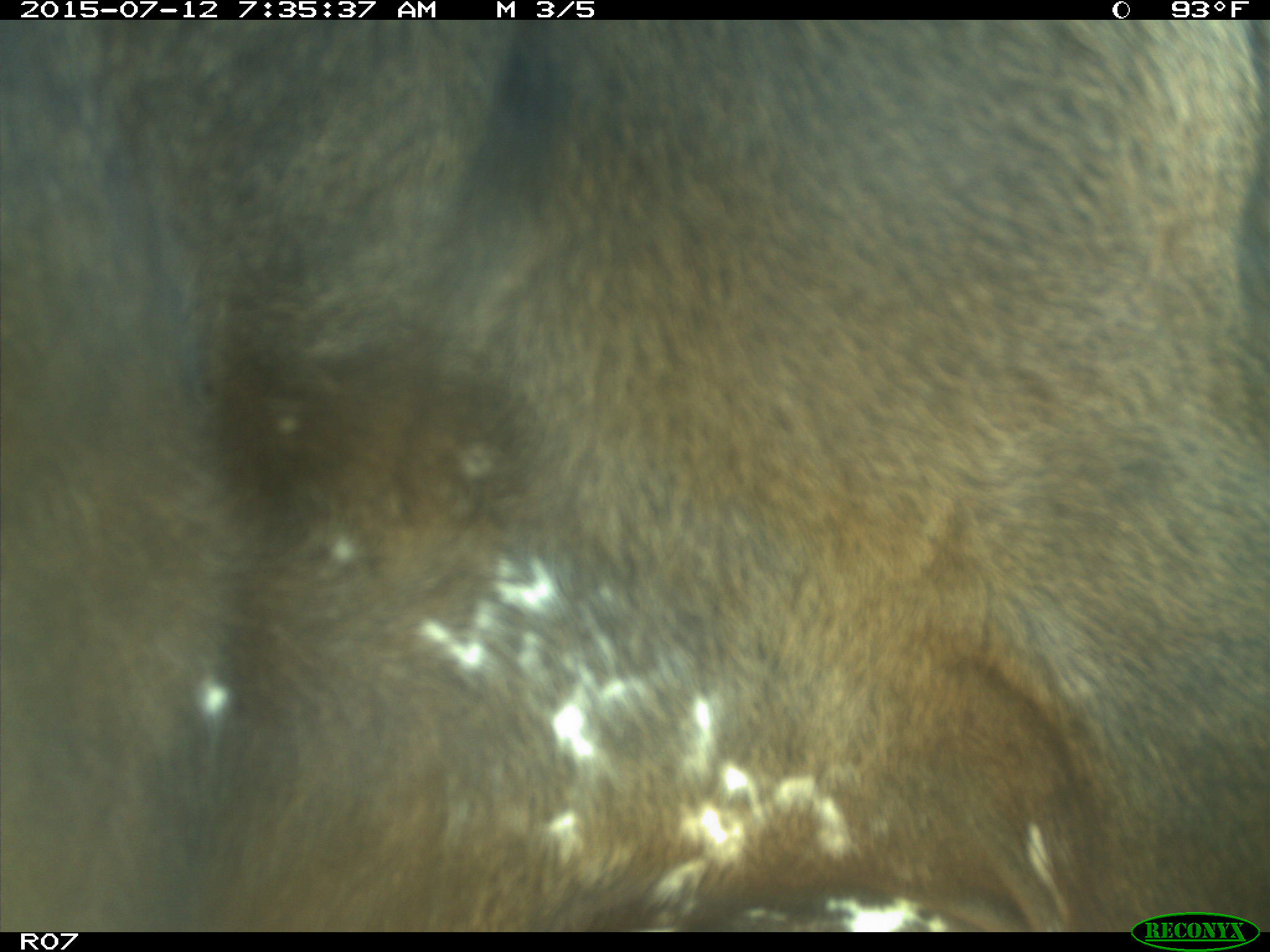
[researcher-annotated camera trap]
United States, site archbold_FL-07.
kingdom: Animalia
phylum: Chordata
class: Mammalia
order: Artiodactyla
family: Bovidae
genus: Bos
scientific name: Bos taurus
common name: domestic cow